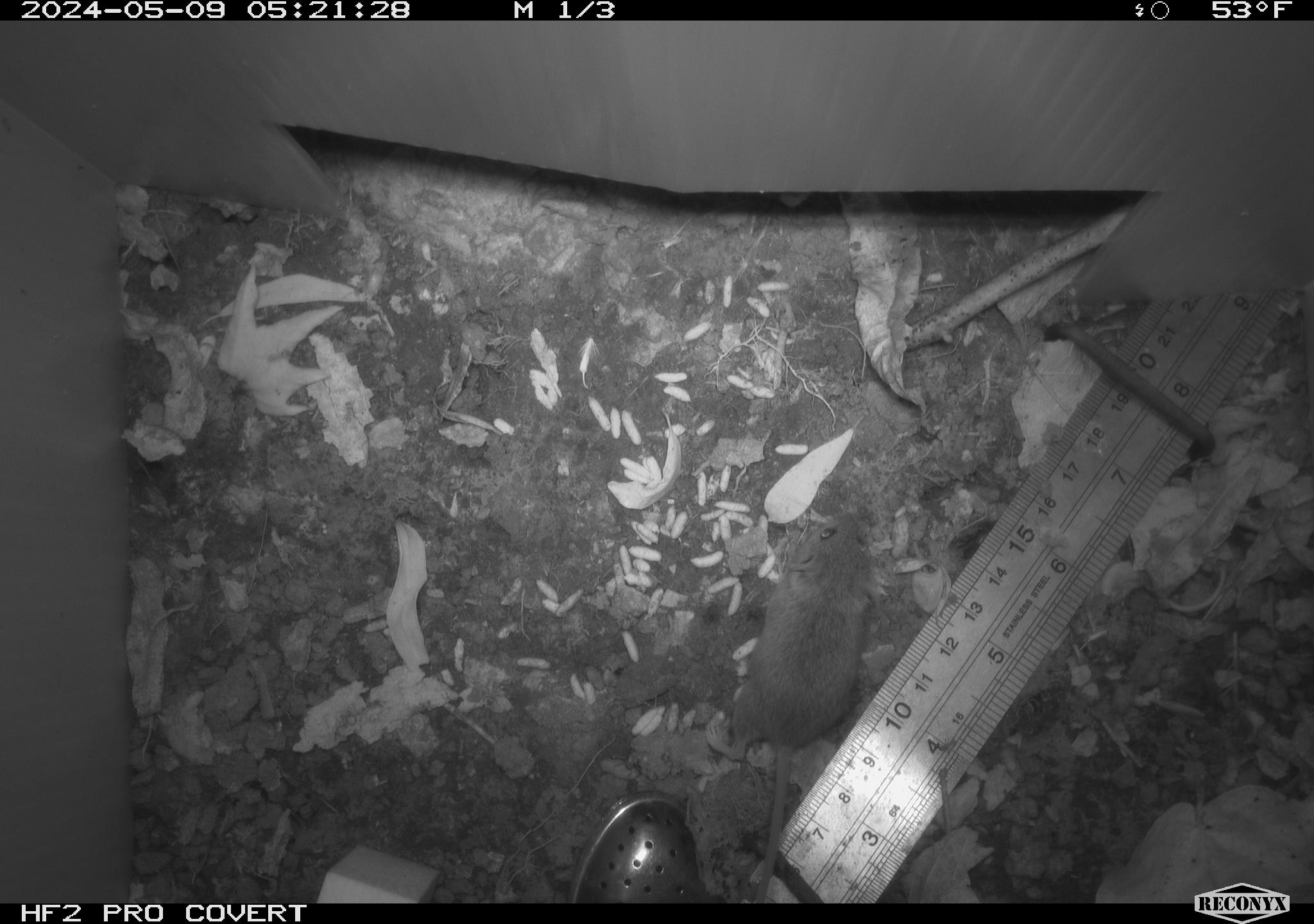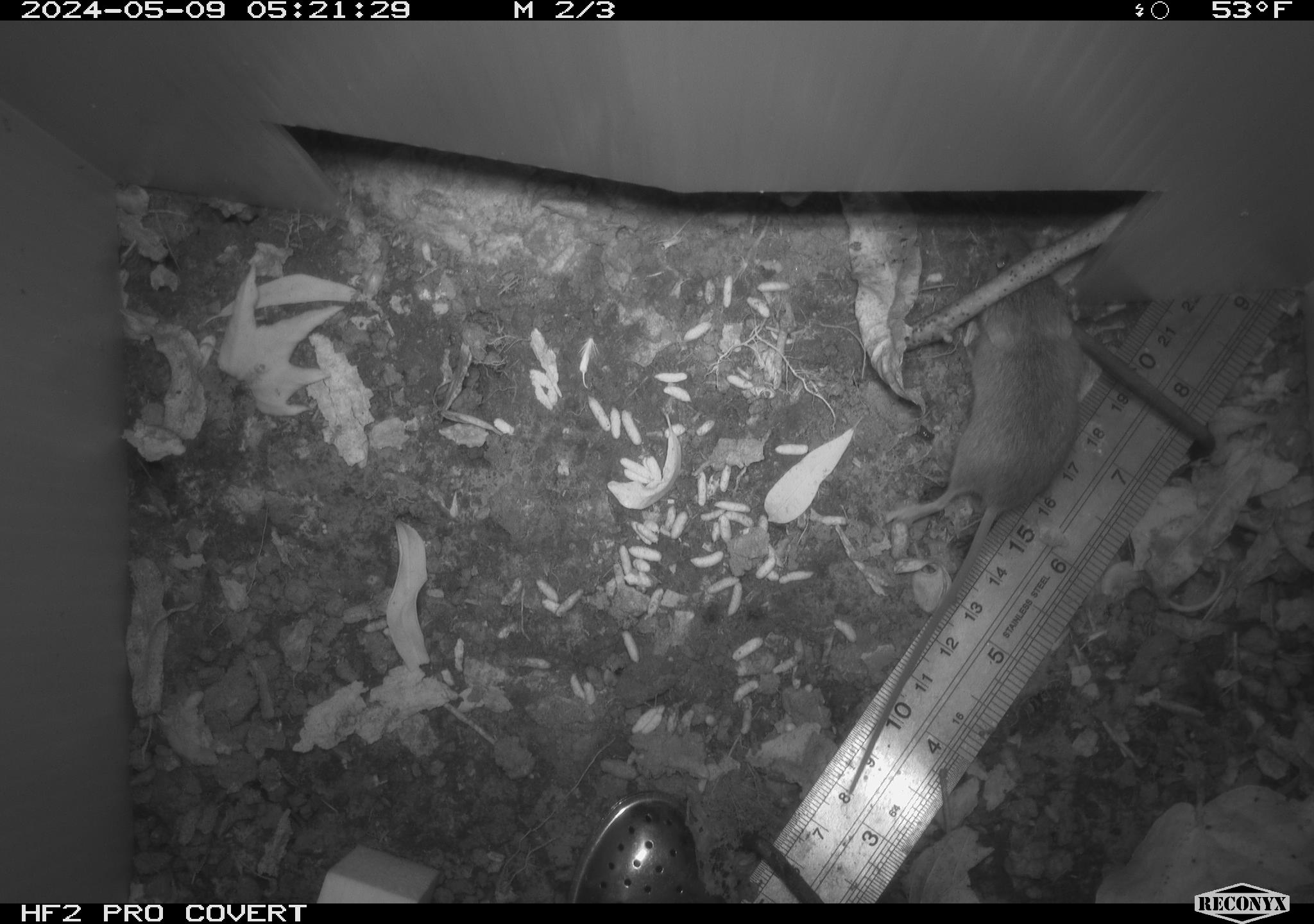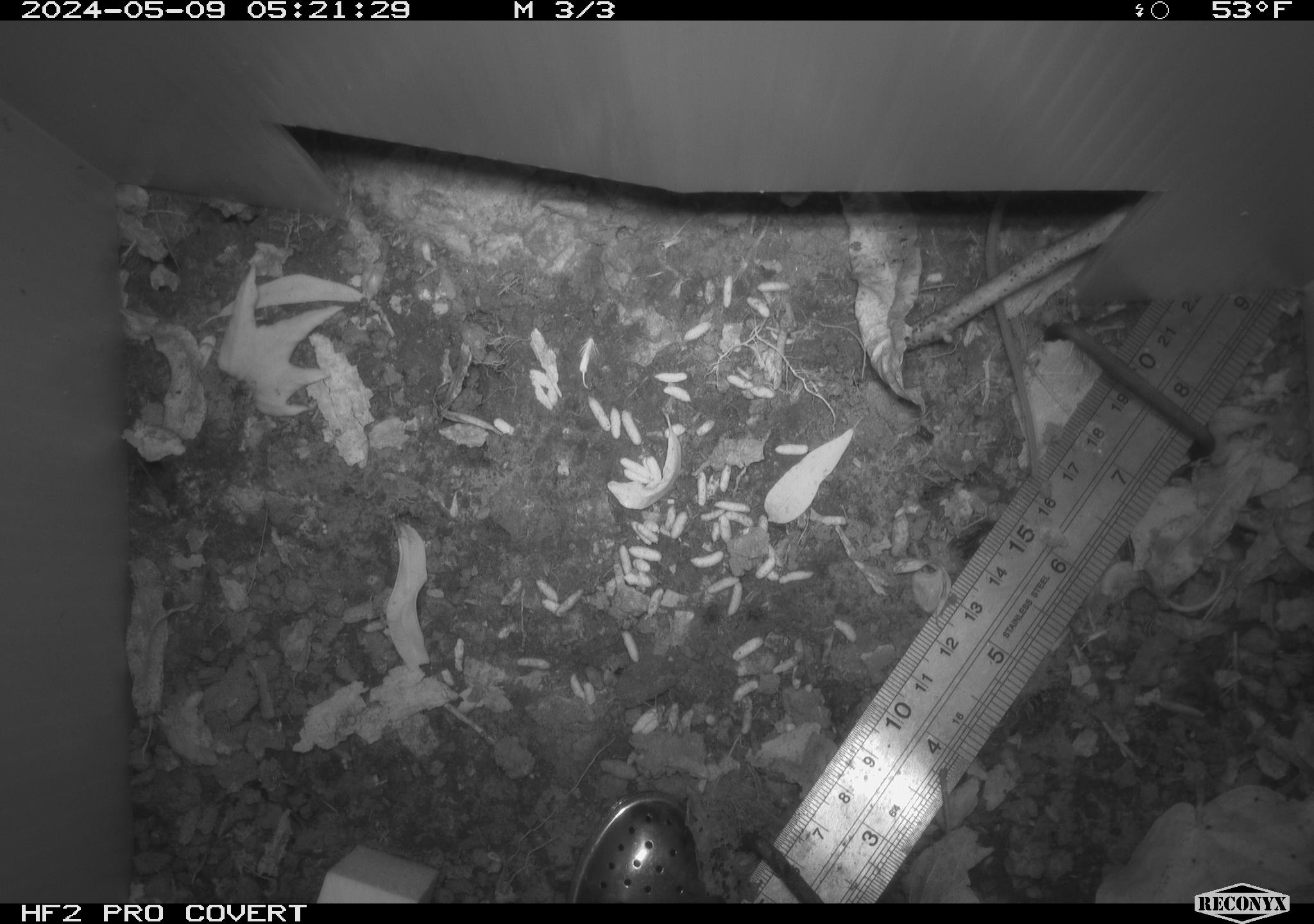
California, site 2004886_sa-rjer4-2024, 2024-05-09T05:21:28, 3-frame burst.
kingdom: Animalia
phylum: Chordata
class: Mammalia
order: Rodentia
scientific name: Rodentia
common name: mouse species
Mouse species (Rodentia).